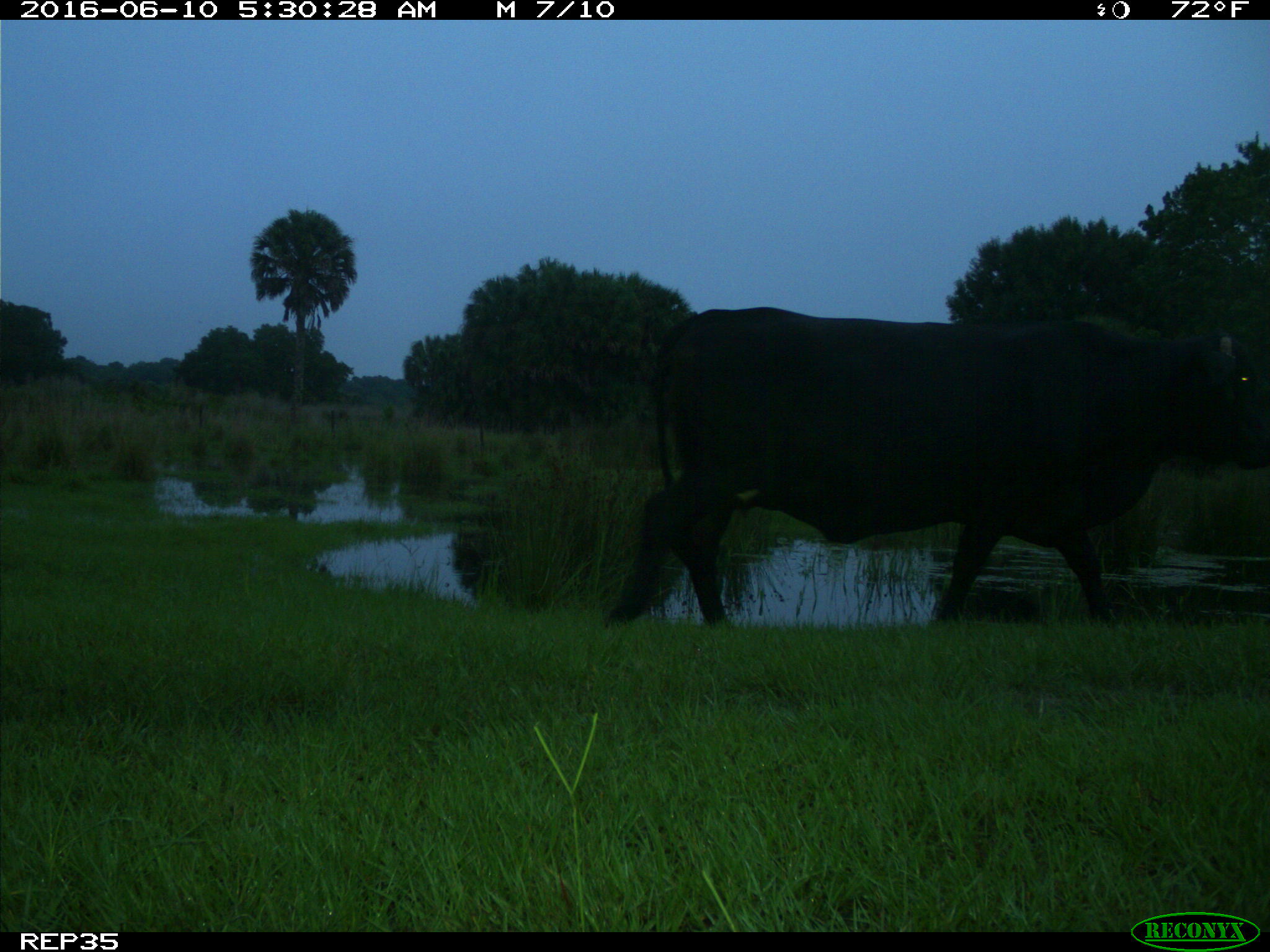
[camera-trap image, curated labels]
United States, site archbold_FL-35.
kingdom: Animalia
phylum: Chordata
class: Mammalia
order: Artiodactyla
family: Bovidae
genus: Bos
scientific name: Bos taurus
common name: domestic cow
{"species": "Bos taurus (domestic cow)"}